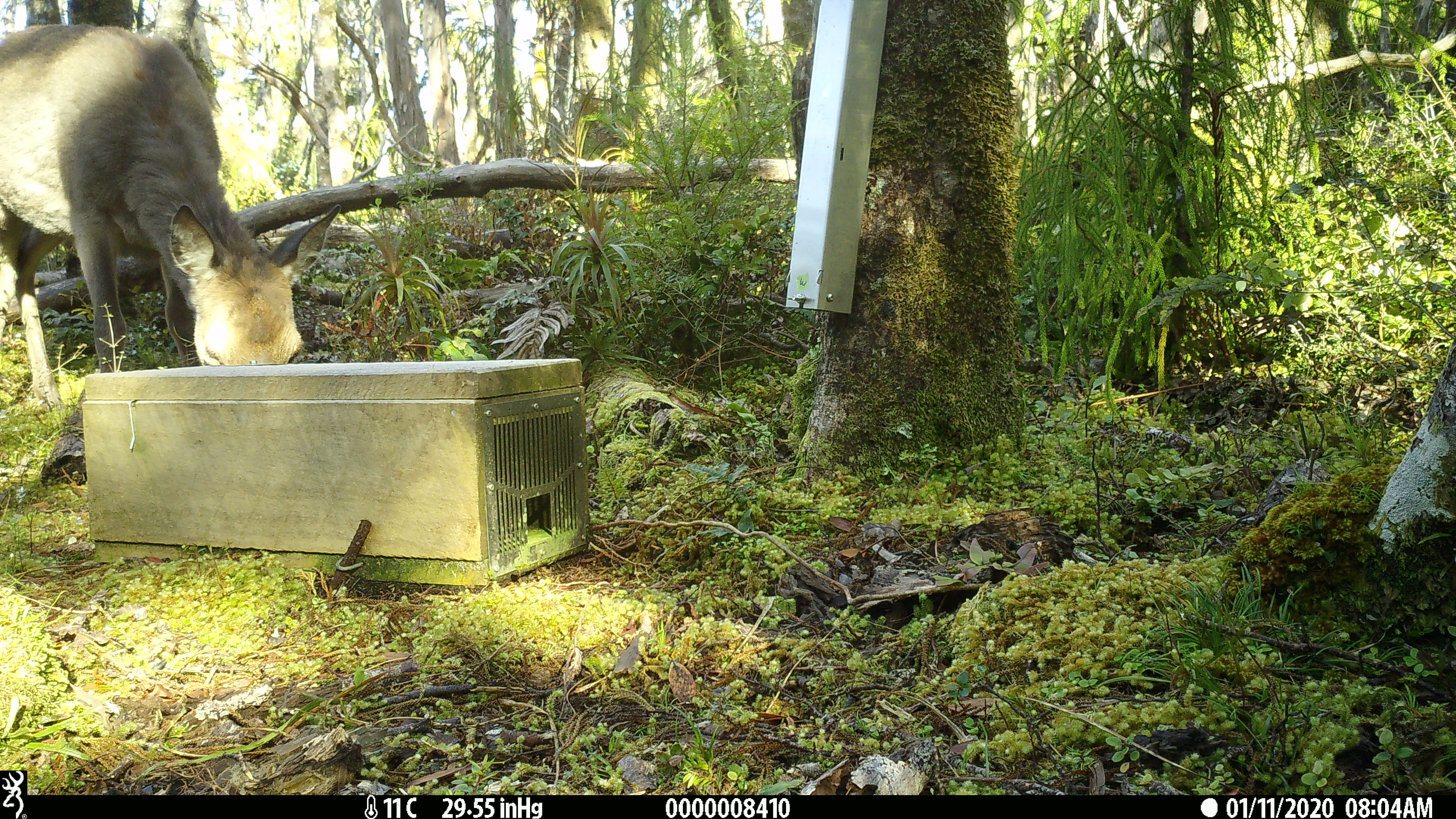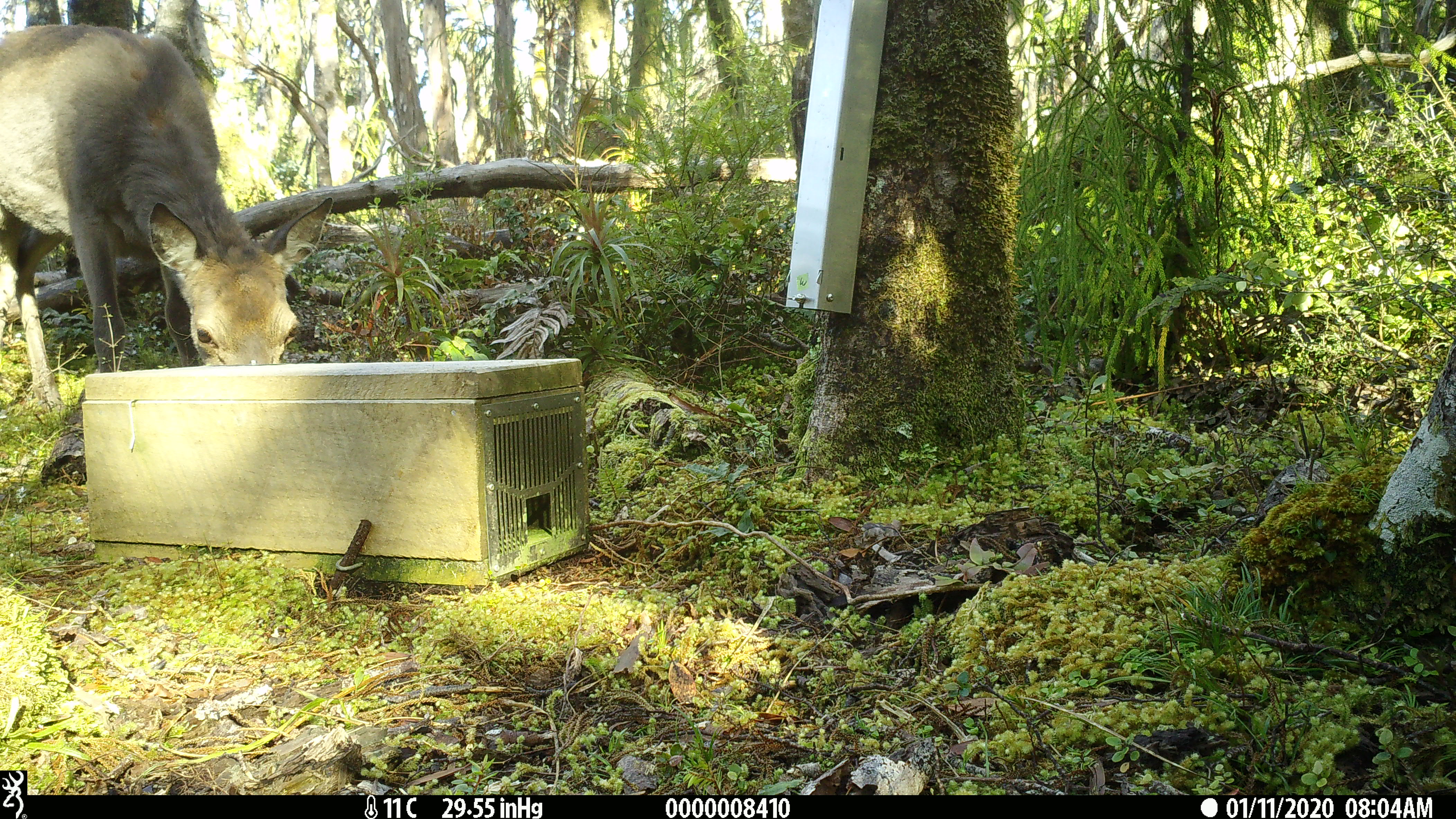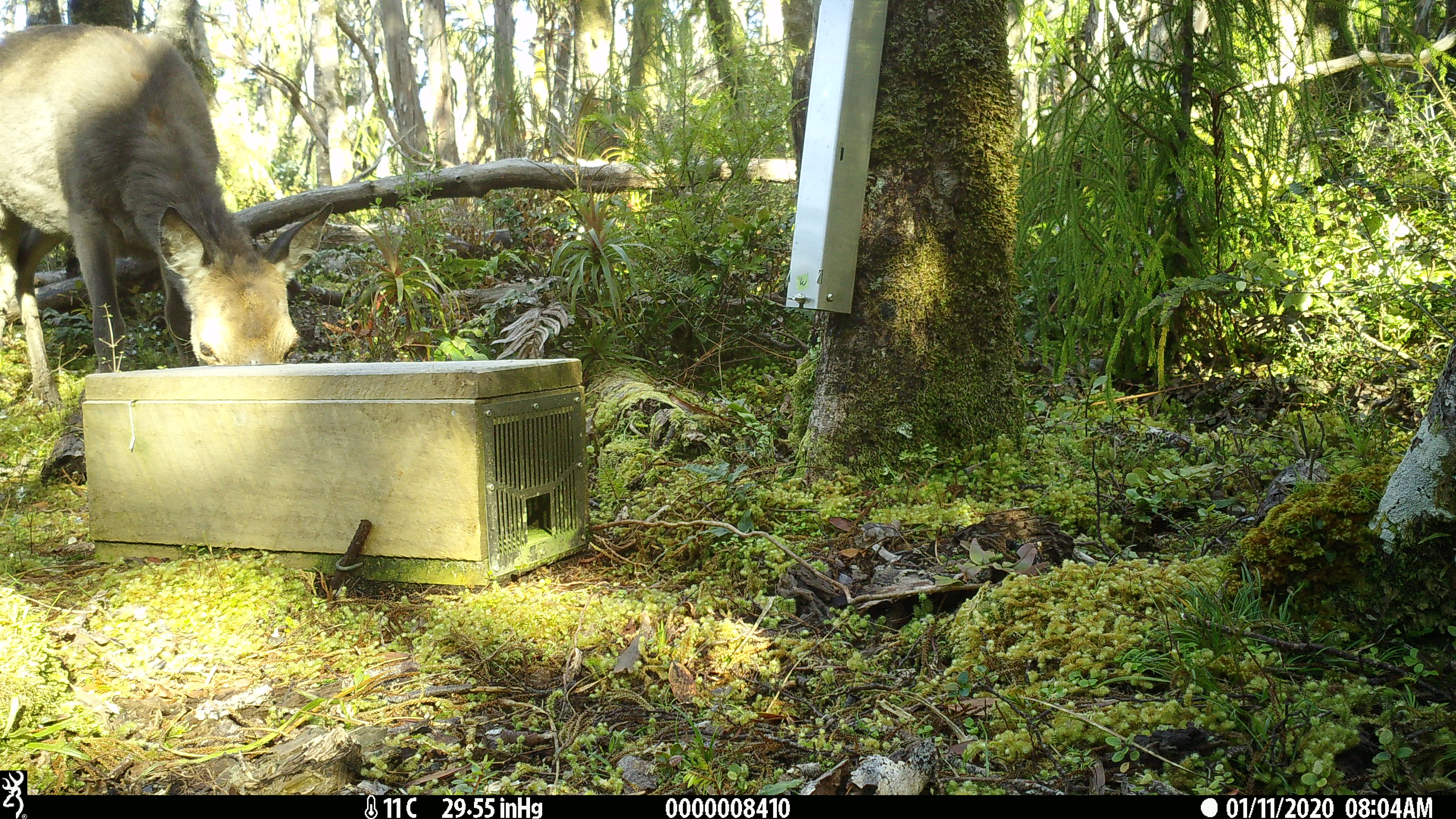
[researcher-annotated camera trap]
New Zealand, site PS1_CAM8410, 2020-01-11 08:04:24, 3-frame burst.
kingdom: Animalia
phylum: Chordata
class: Mammalia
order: Artiodactyla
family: Cervidae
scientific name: Cervidae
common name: deer